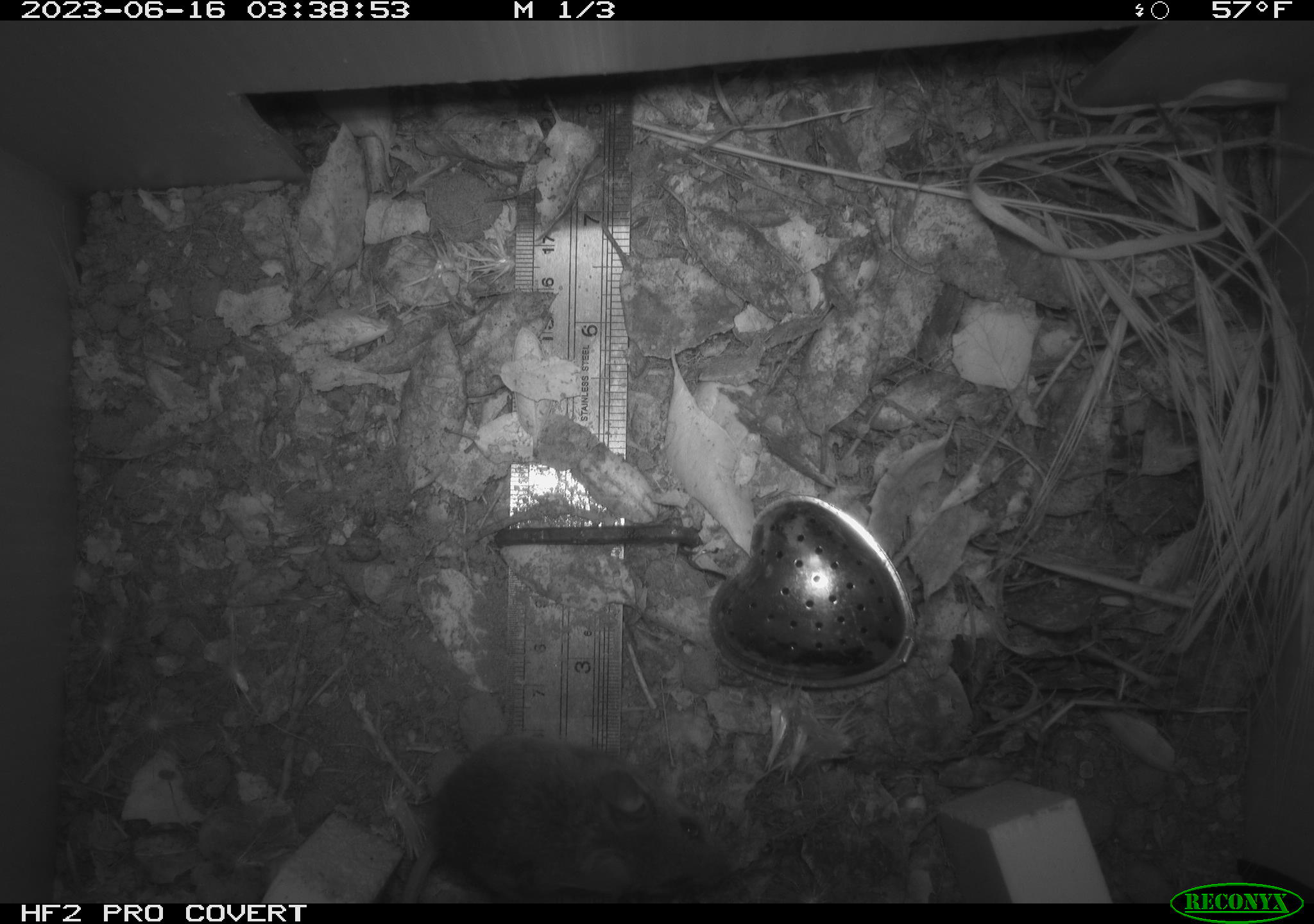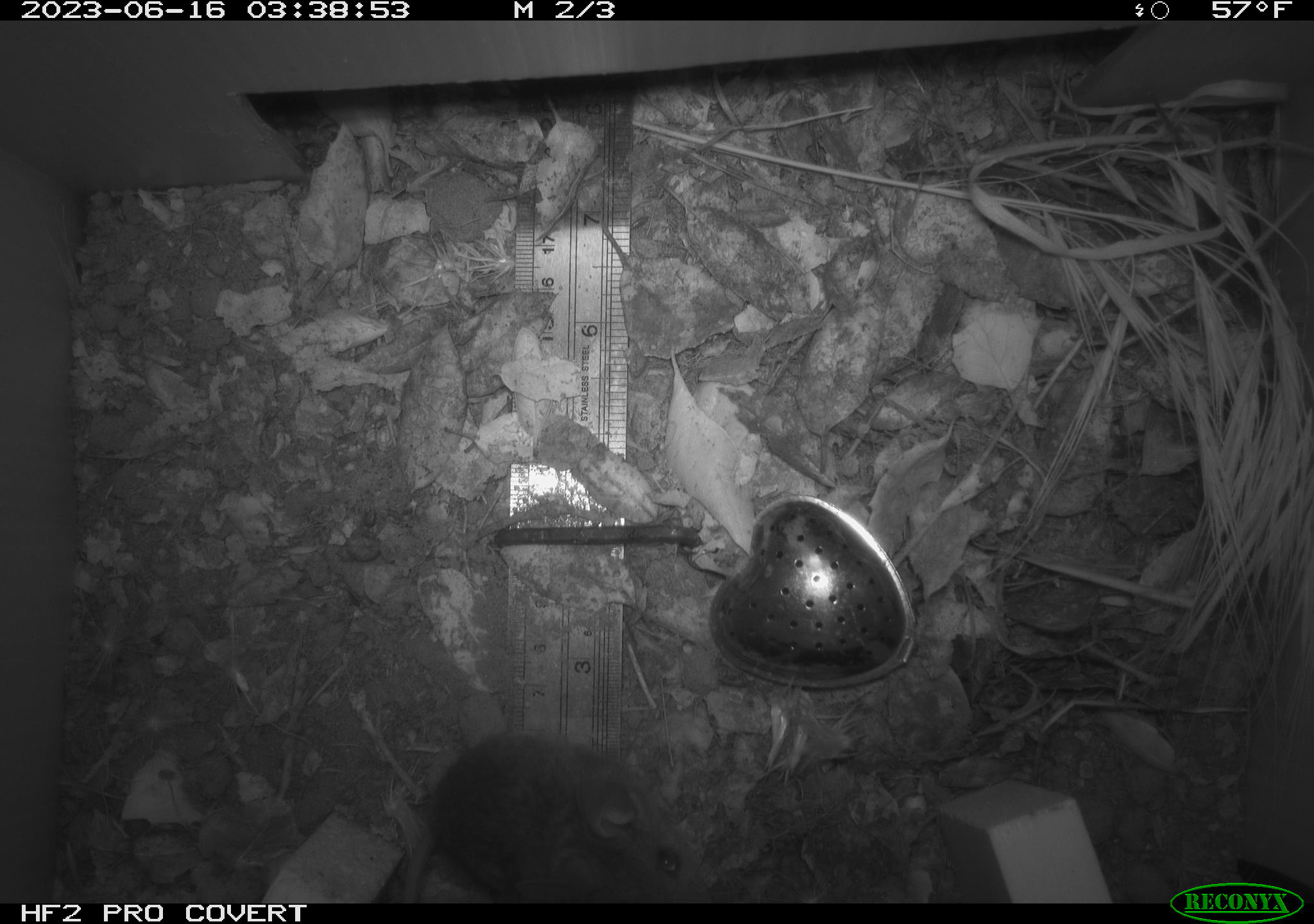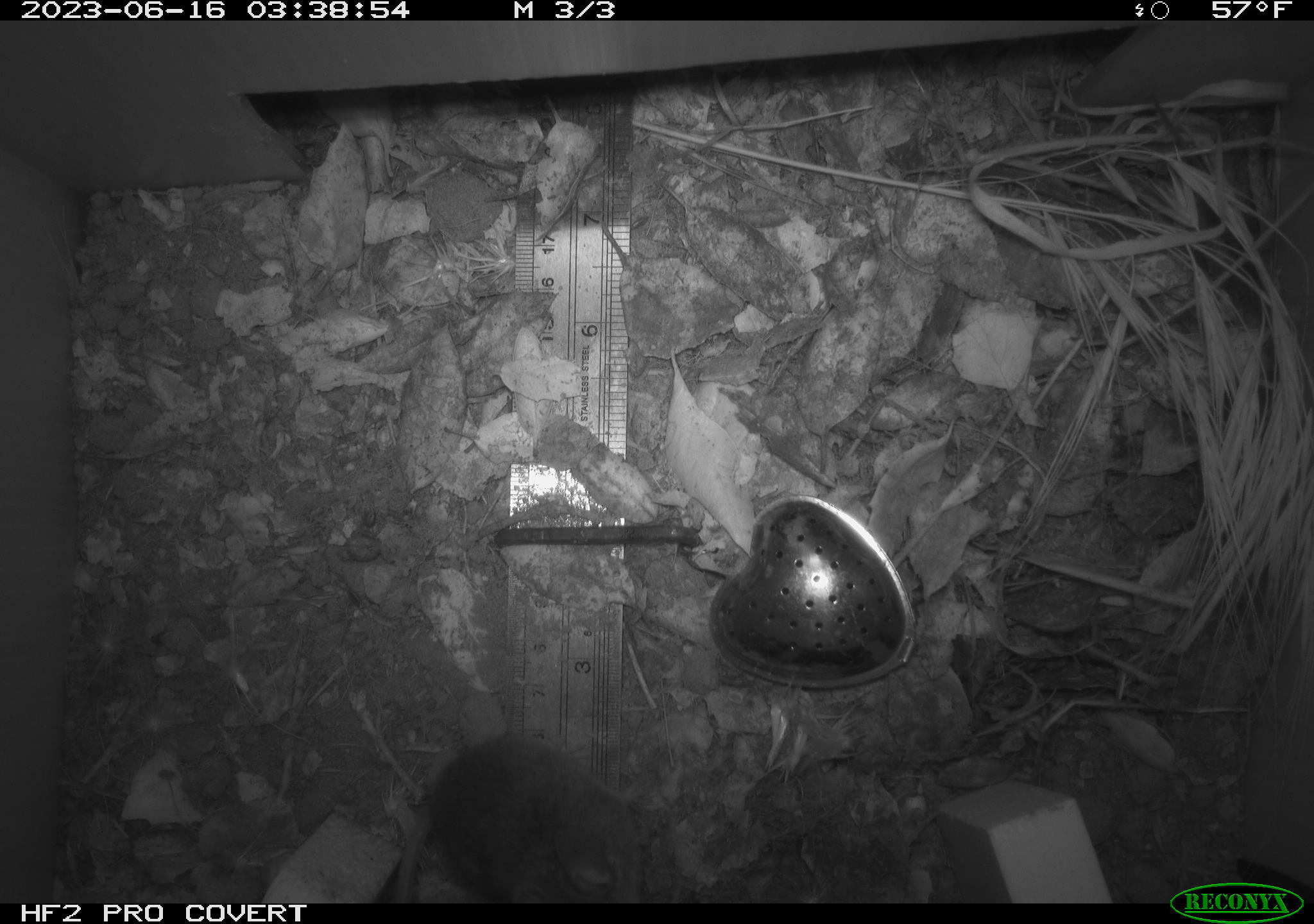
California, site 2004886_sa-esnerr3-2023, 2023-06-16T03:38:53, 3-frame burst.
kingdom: Animalia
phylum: Chordata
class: Mammalia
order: Rodentia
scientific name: Rodentia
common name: mouse species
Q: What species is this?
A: Mouse species (Rodentia).